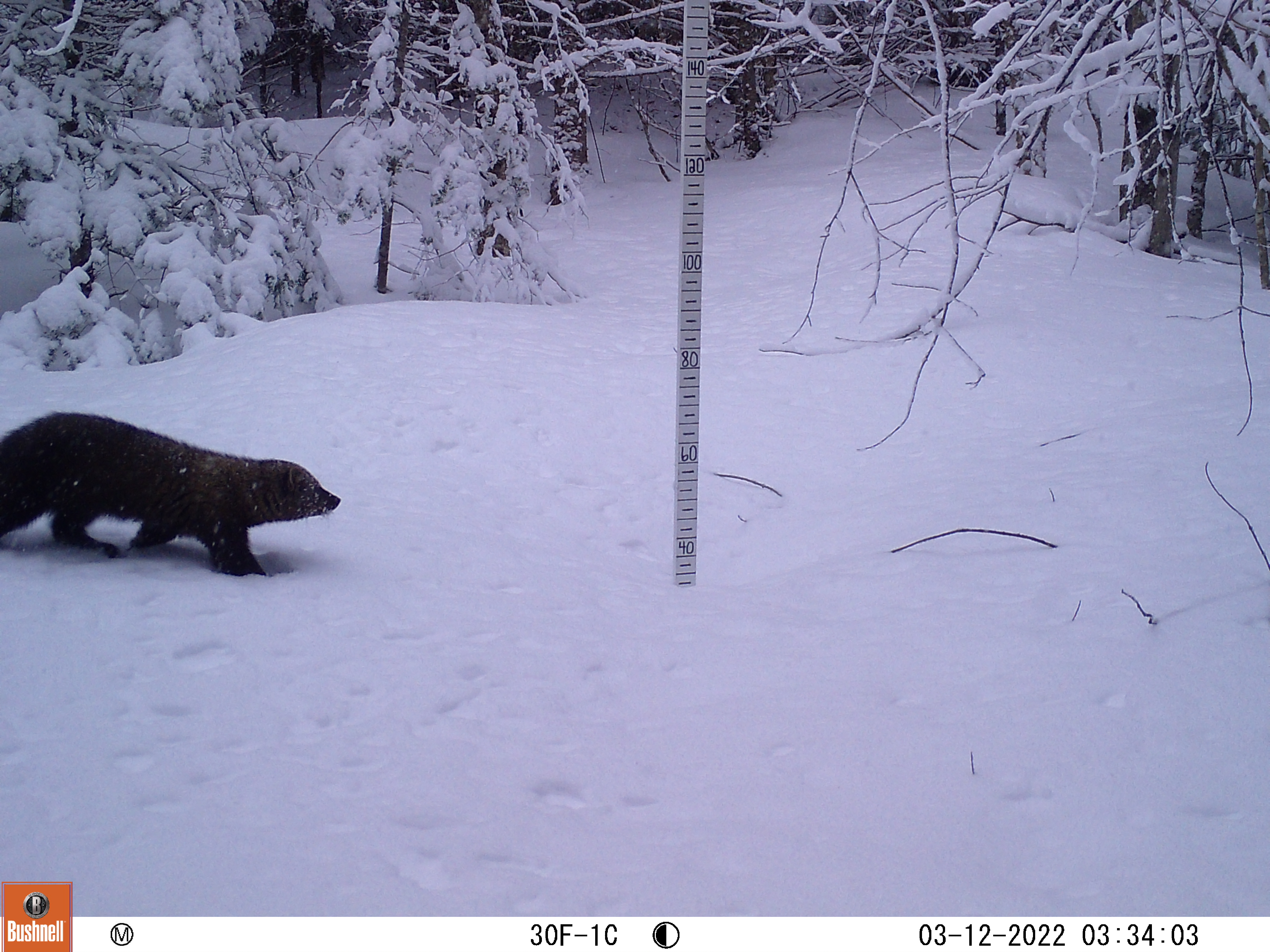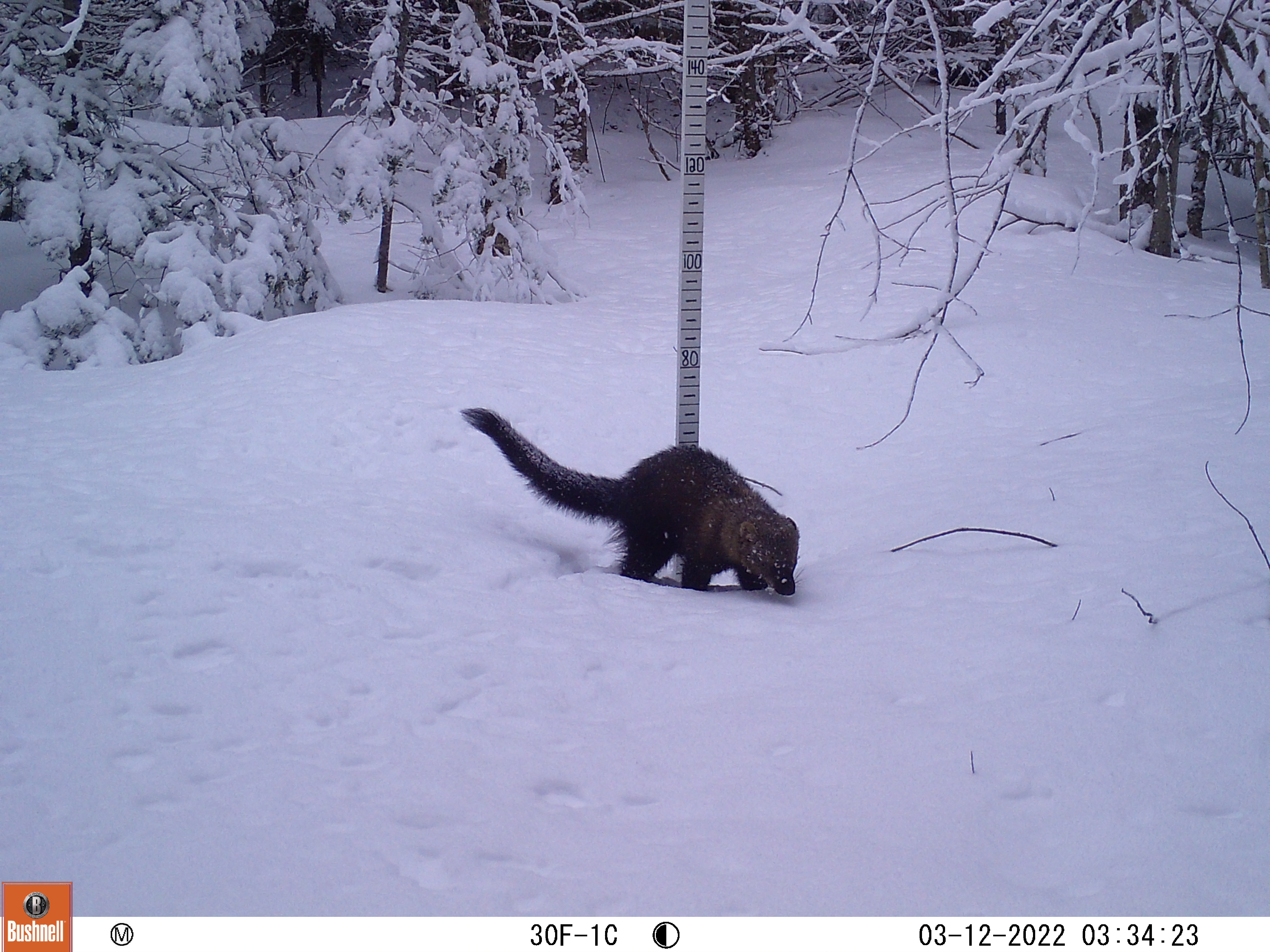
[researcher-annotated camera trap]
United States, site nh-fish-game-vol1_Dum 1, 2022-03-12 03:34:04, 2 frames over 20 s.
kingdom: Animalia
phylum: Chordata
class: Mammalia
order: Carnivora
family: Mustelidae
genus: Pekania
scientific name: Pekania pennanti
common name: fisher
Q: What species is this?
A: Fisher (Pekania pennanti).